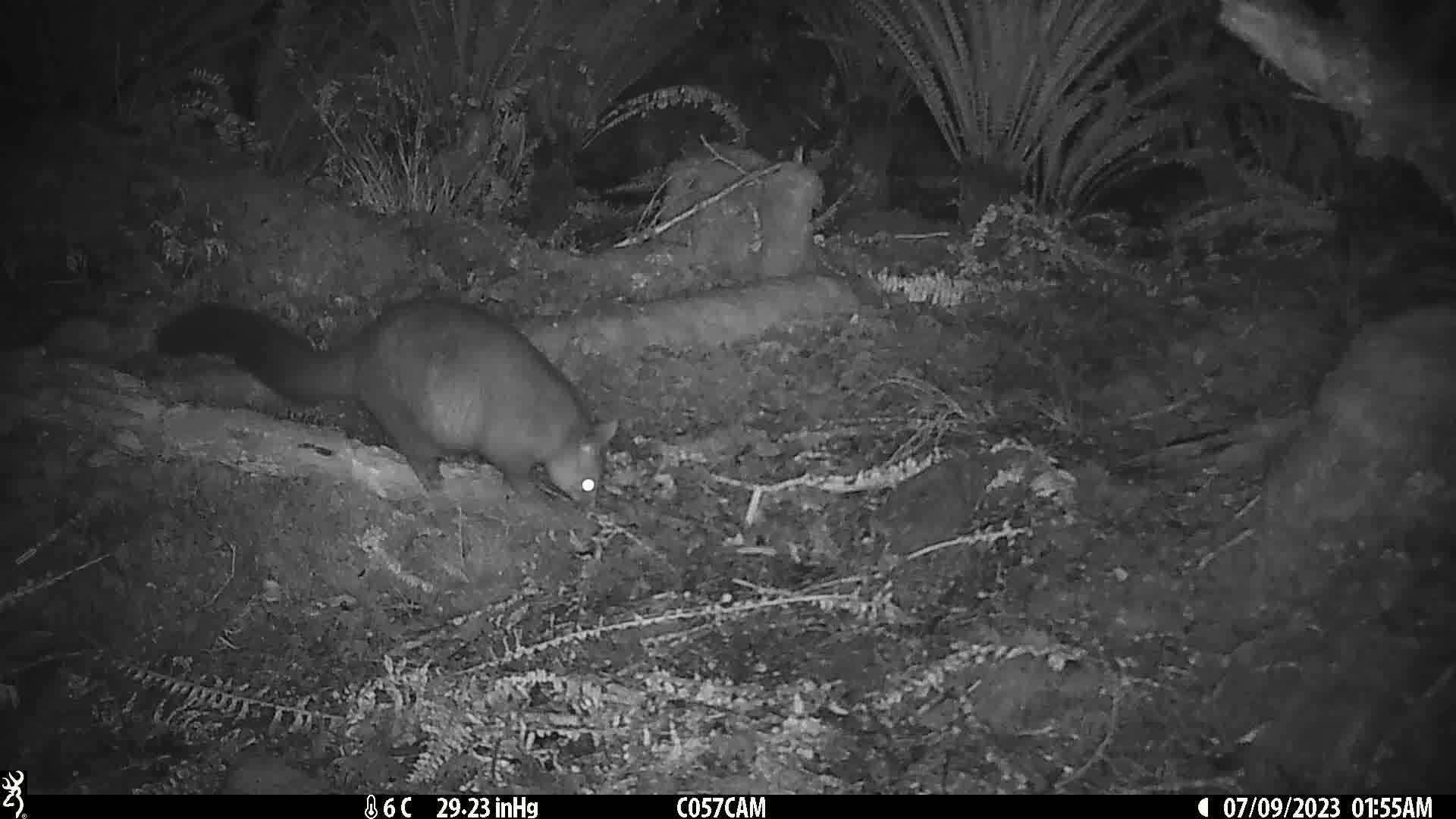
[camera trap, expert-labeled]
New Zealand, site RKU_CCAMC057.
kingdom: Animalia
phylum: Chordata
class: Mammalia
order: Diprotodontia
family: Phalangeridae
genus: Trichosurus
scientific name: Trichosurus vulpecula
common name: common brushtail possum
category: possum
Possum (common brushtail possum) (Trichosurus vulpecula).